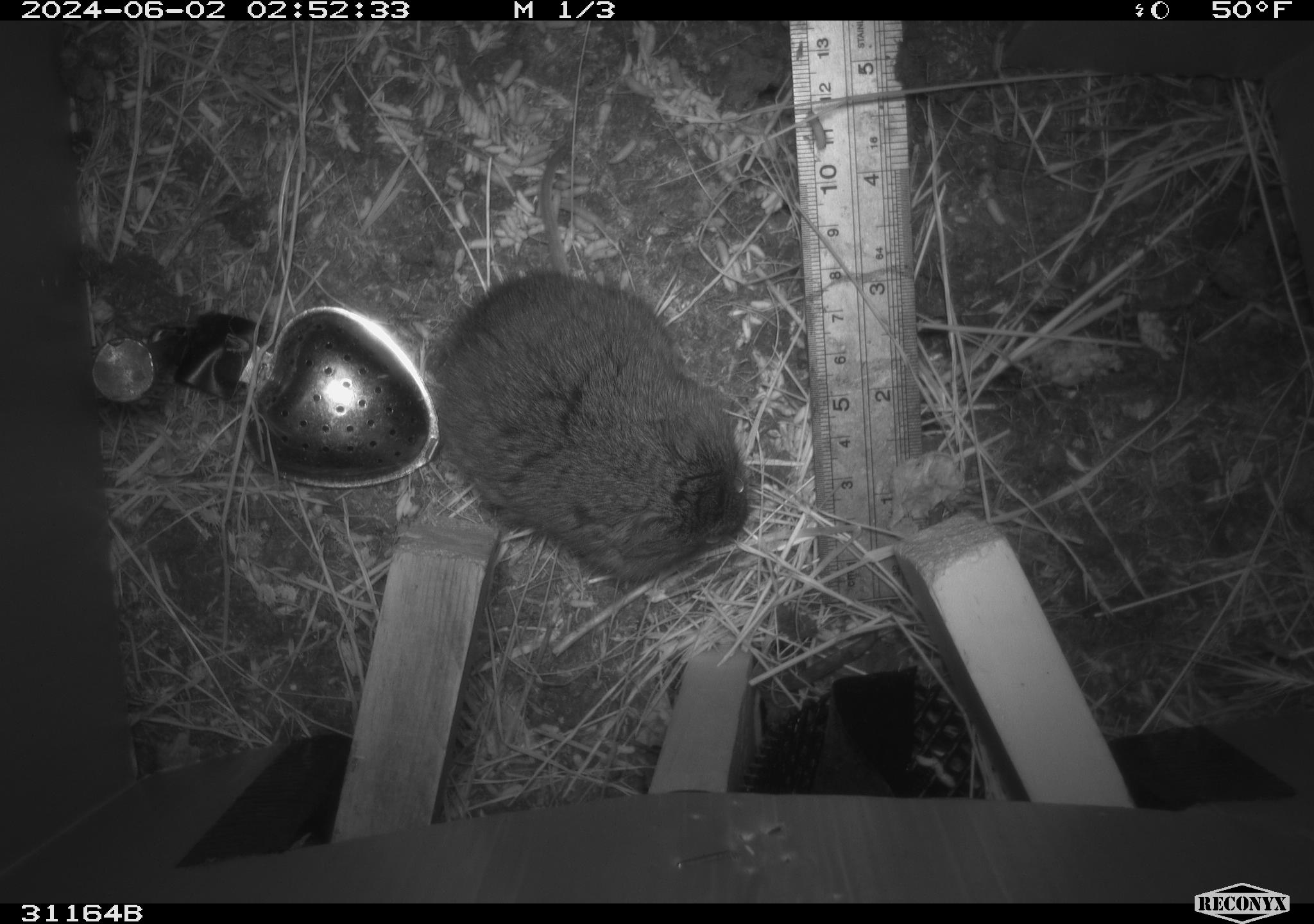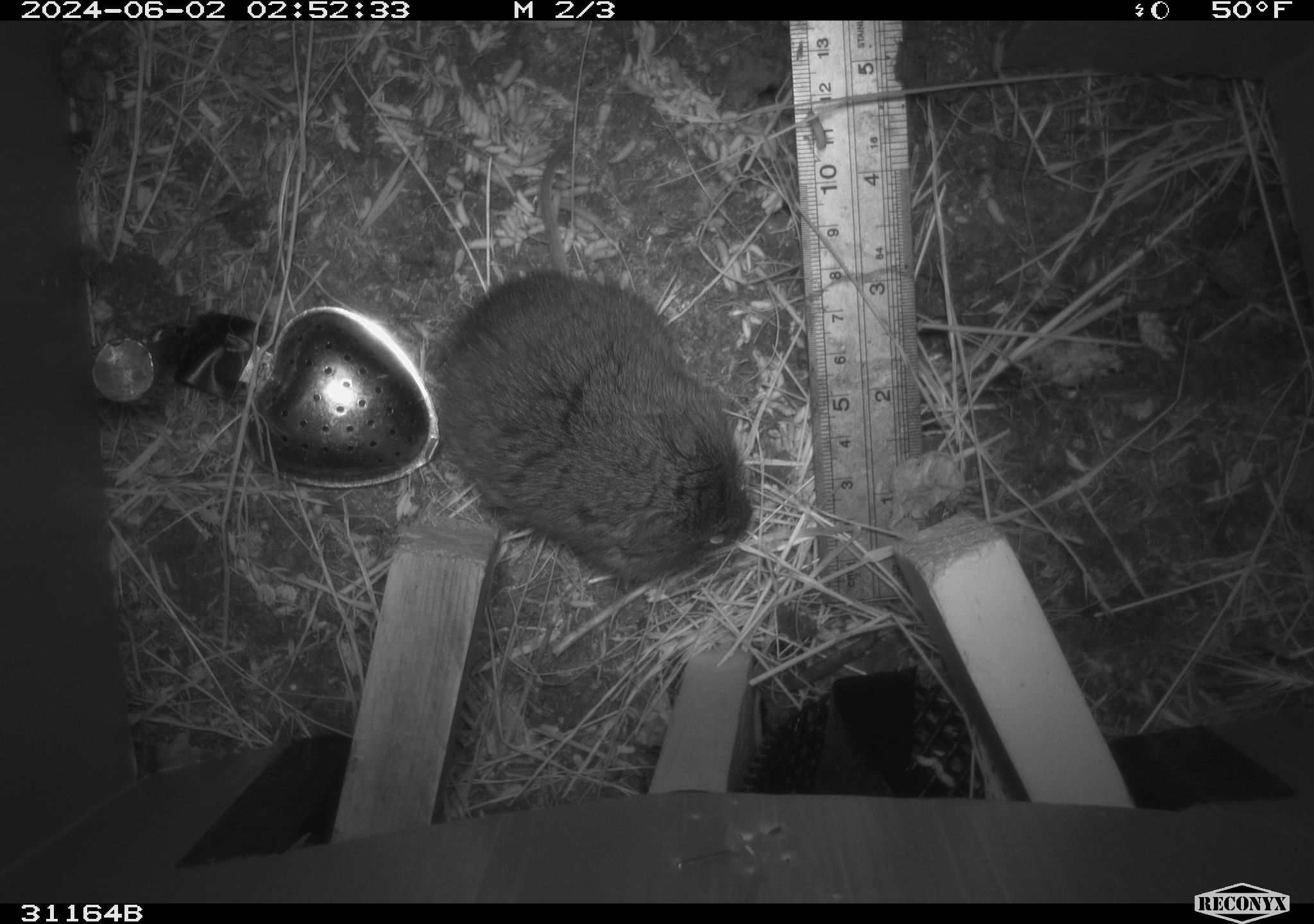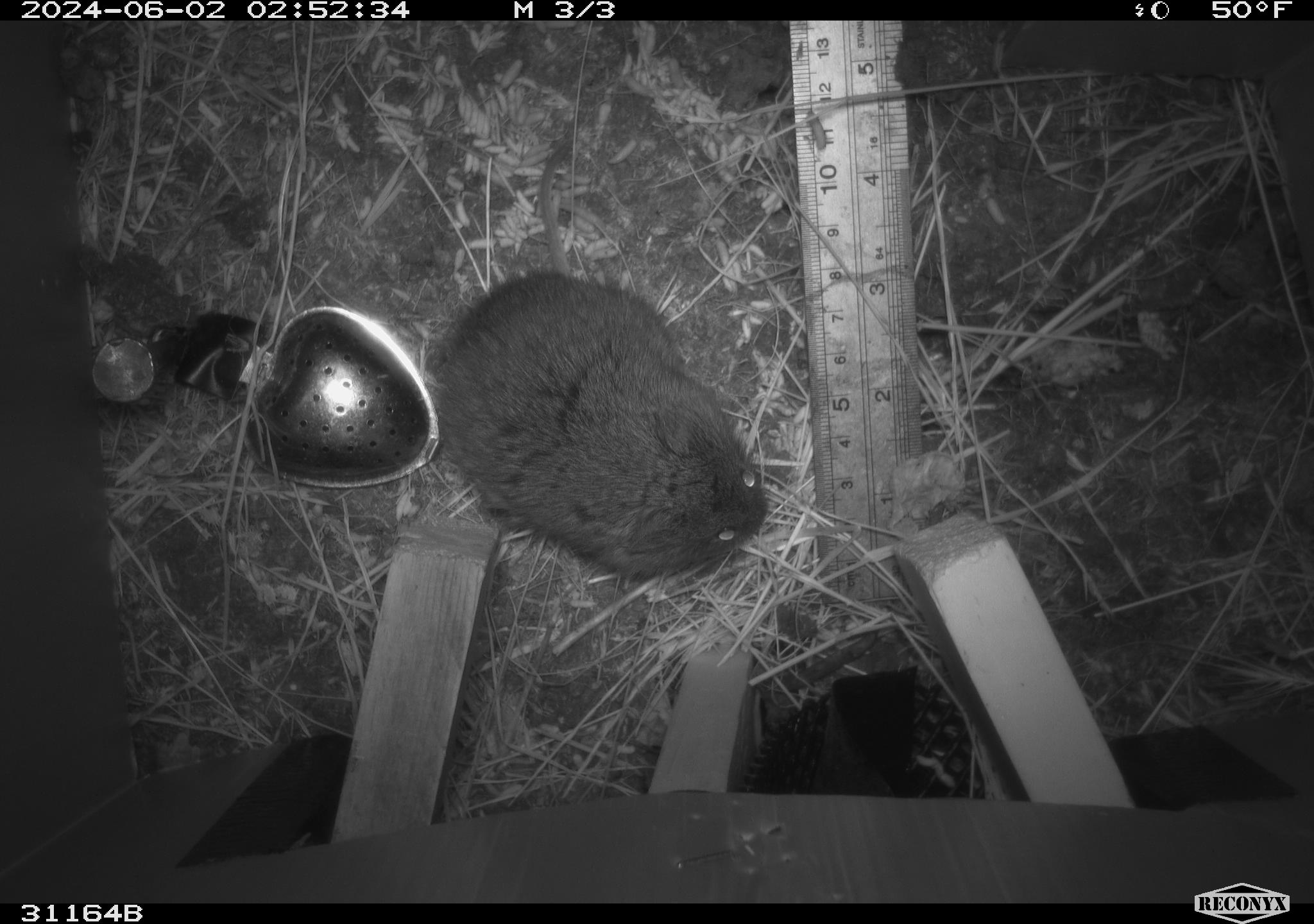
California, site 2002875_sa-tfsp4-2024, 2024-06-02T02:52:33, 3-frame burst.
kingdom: Animalia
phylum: Chordata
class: Mammalia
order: Rodentia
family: Cricetidae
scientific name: Arvicolinae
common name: voles, lemmings, and muskrats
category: arvicolinae subfamily